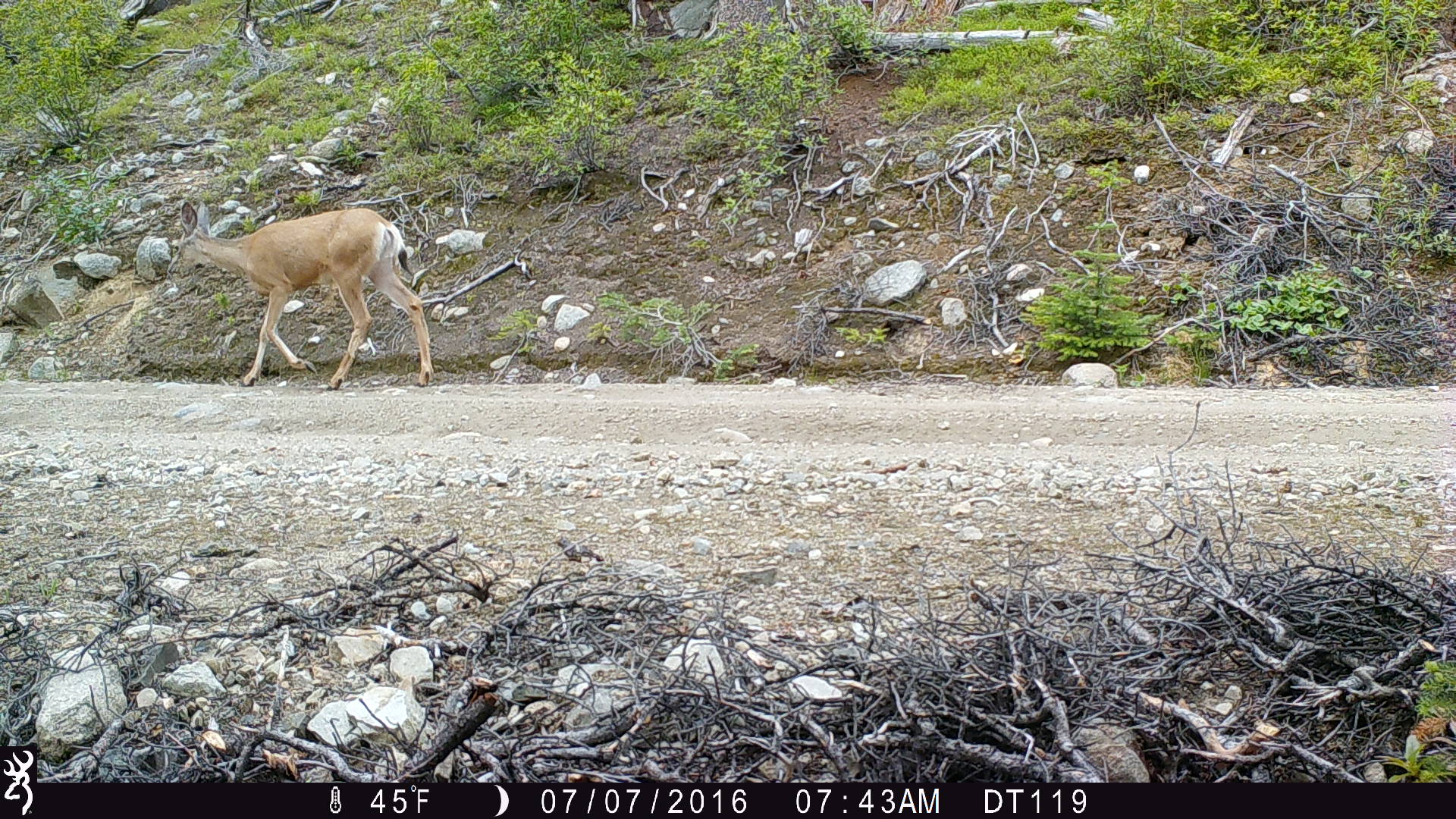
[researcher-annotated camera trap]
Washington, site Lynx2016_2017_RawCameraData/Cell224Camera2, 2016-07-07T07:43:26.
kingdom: Animalia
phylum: Chordata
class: Mammalia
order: Artiodactyla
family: Cervidae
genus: Odocoileus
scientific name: Odocoileus hemionus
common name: mule deer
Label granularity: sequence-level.